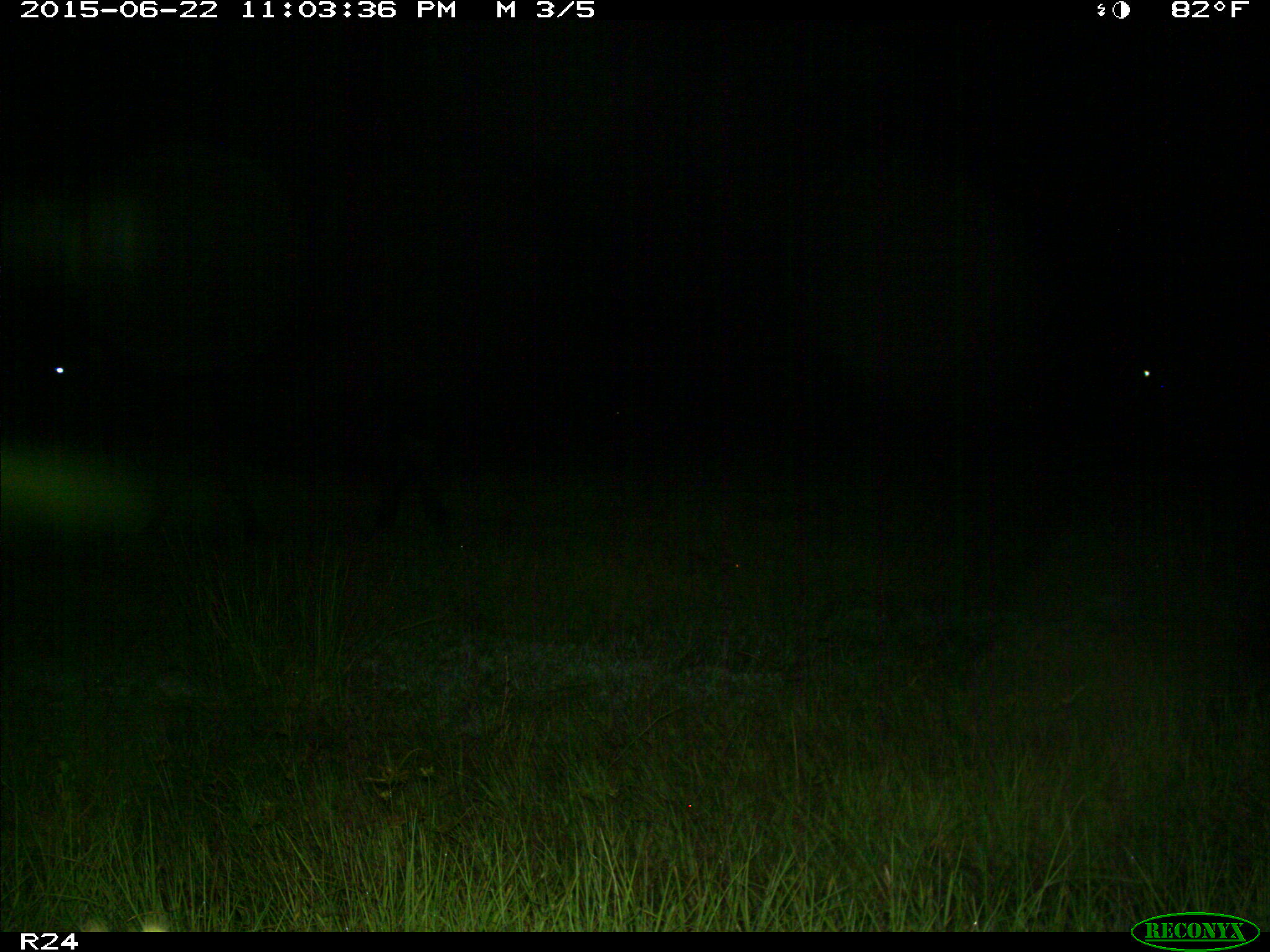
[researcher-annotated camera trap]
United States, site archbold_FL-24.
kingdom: Animalia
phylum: Chordata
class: Mammalia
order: Artiodactyla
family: Bovidae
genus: Bos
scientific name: Bos taurus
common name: domestic cow